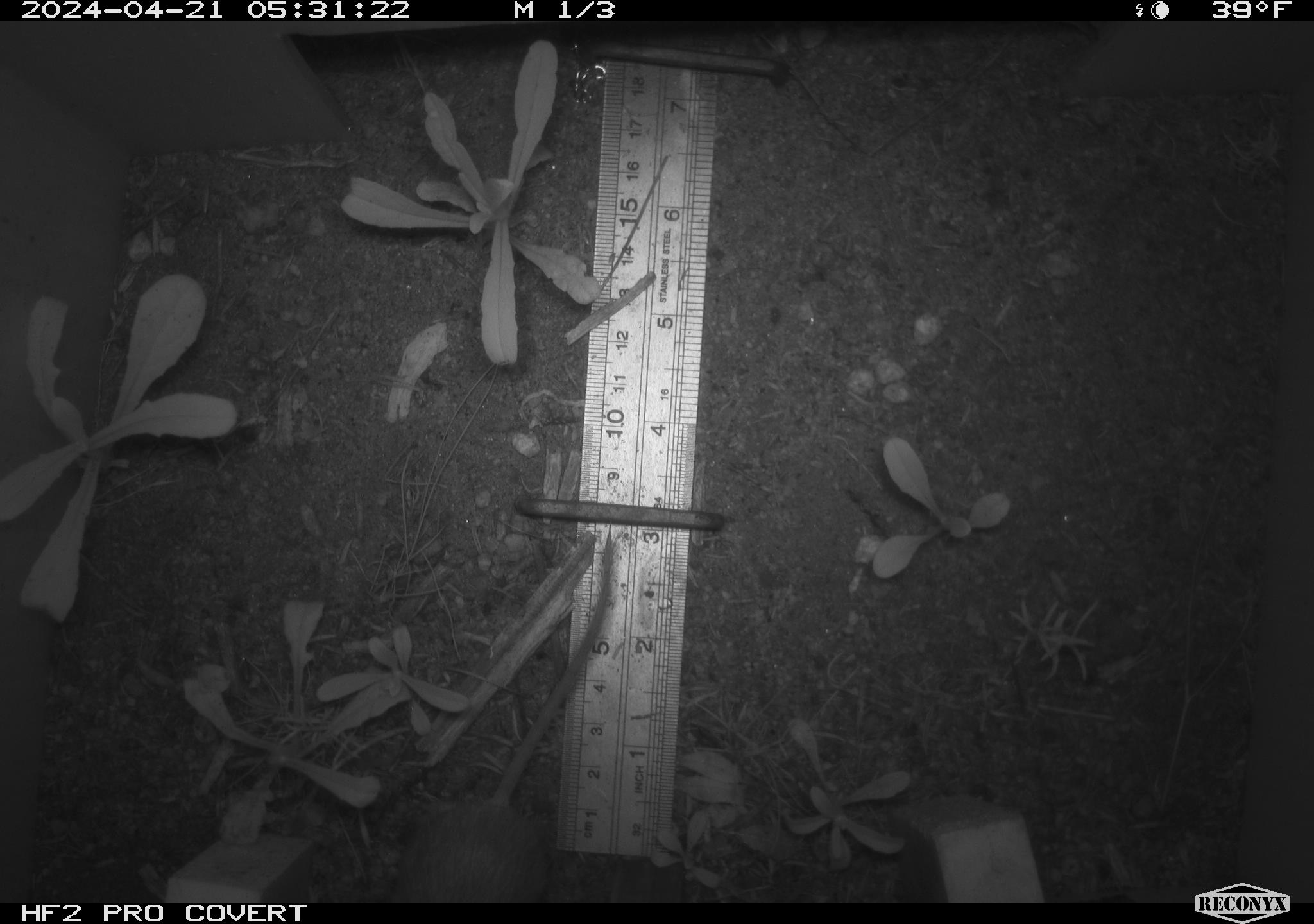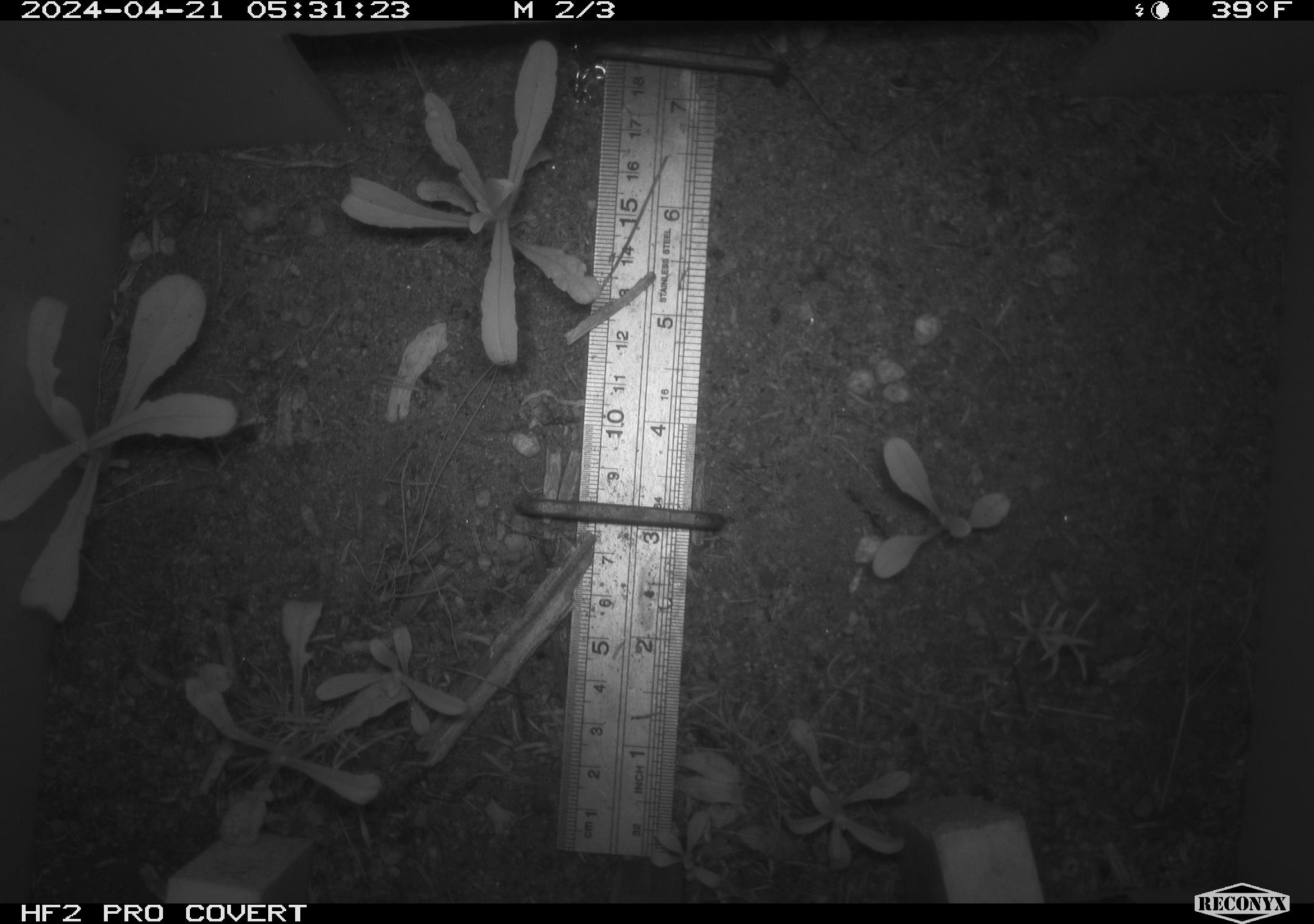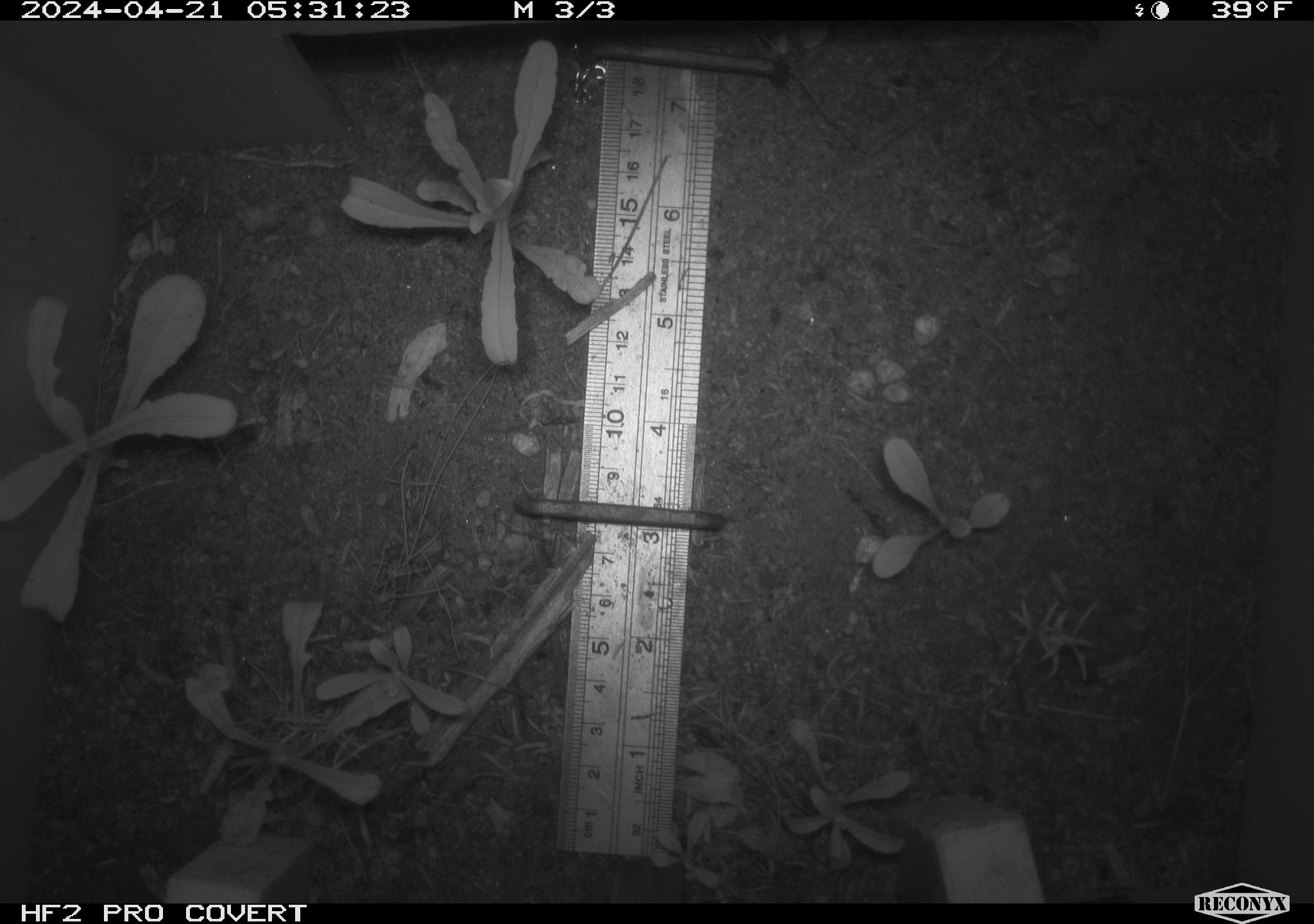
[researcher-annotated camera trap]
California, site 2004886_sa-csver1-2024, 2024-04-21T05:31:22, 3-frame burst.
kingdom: Animalia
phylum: Chordata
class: Mammalia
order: Rodentia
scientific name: Rodentia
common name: rodent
Rodent (Rodentia).